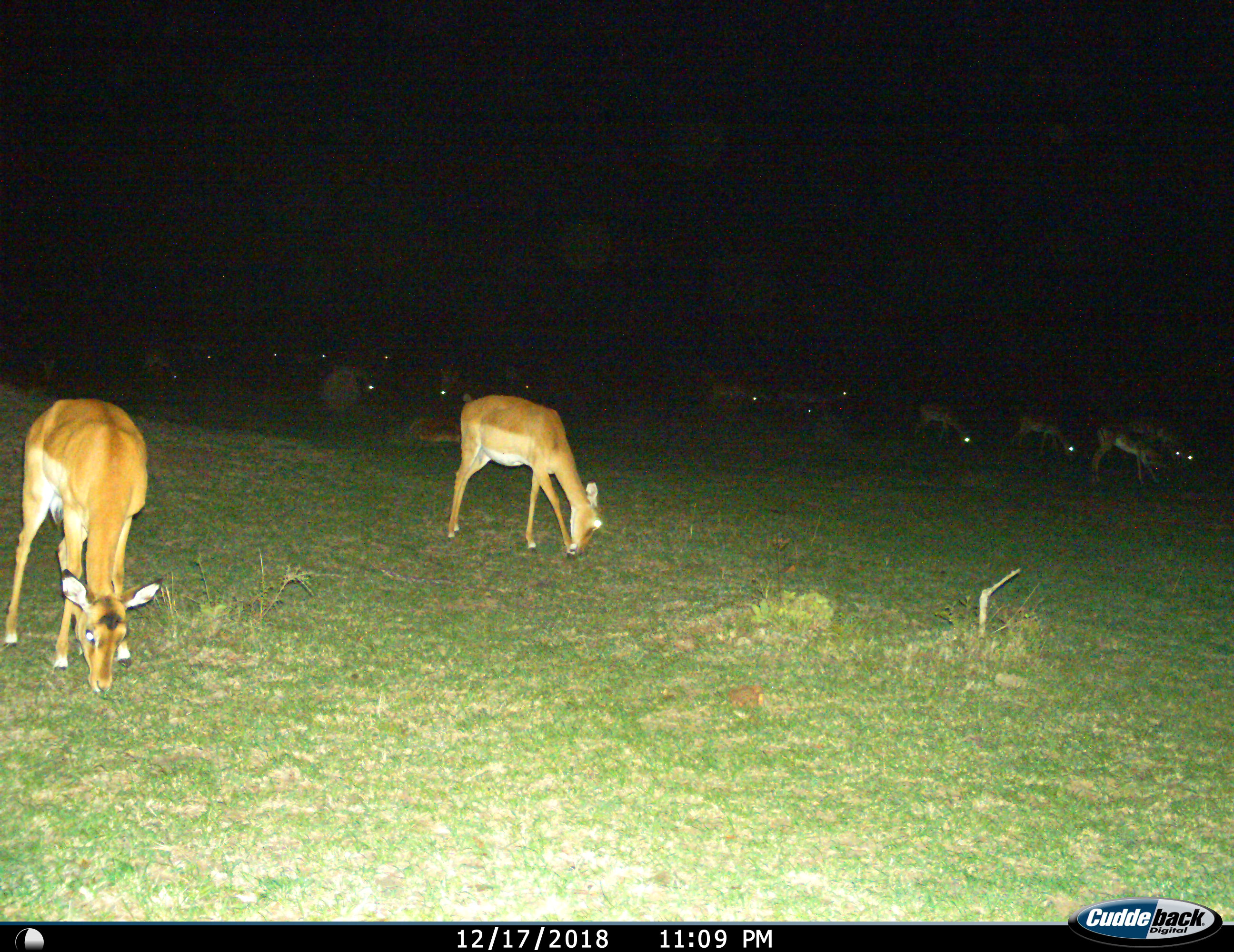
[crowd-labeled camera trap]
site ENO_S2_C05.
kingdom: Animalia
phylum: Chordata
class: Mammalia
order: Artiodactyla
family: Bovidae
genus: Aepyceros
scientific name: Aepyceros melampus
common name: impala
Impala (Aepyceros melampus), count 11-50. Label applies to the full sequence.